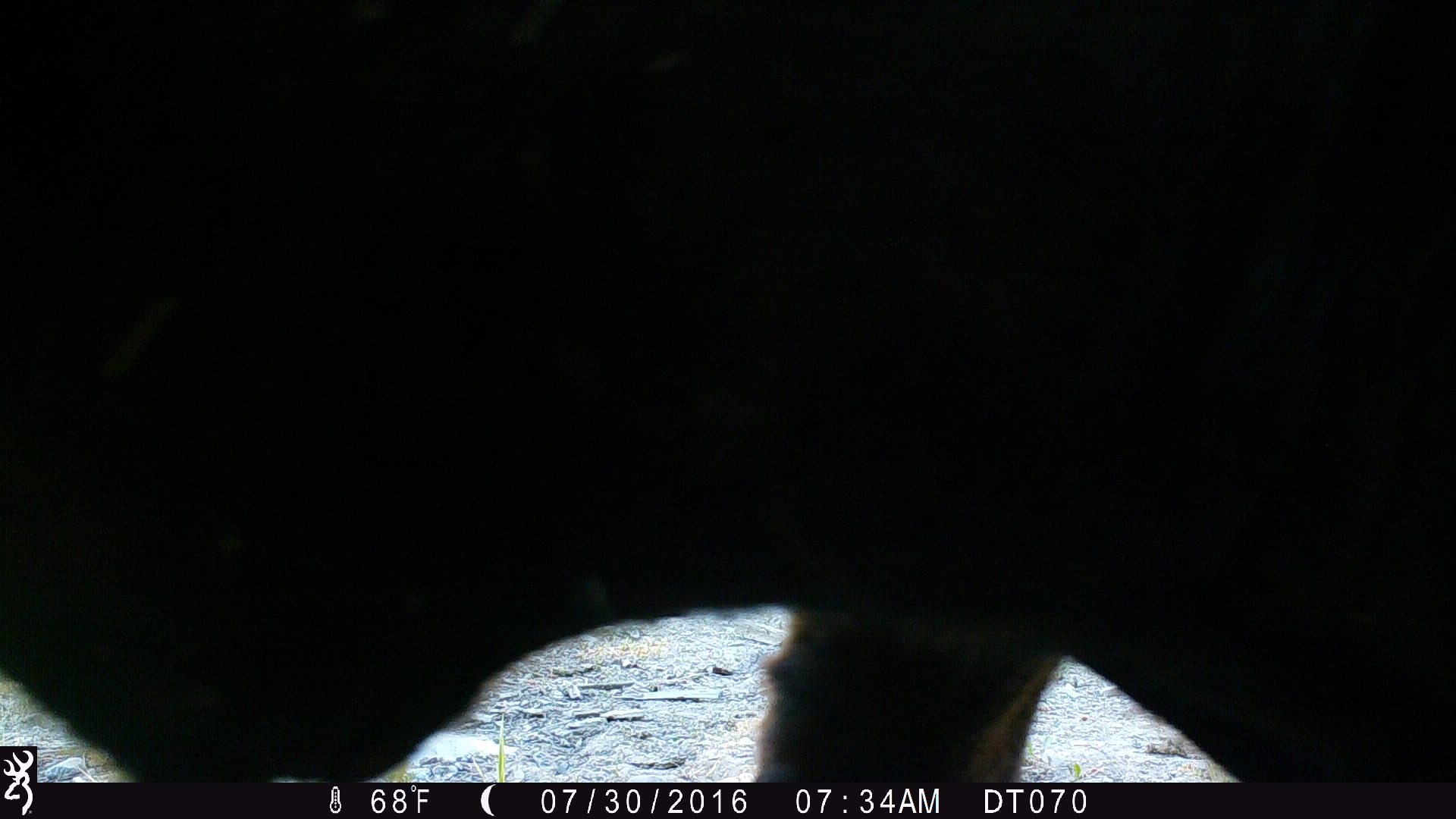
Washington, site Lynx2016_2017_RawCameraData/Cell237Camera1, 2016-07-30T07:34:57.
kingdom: Animalia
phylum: Chordata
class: Mammalia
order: Artiodactyla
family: Bovidae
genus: Bos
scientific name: Bos taurus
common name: domestic cattle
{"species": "domestic cattle (Bos taurus)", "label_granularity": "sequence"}